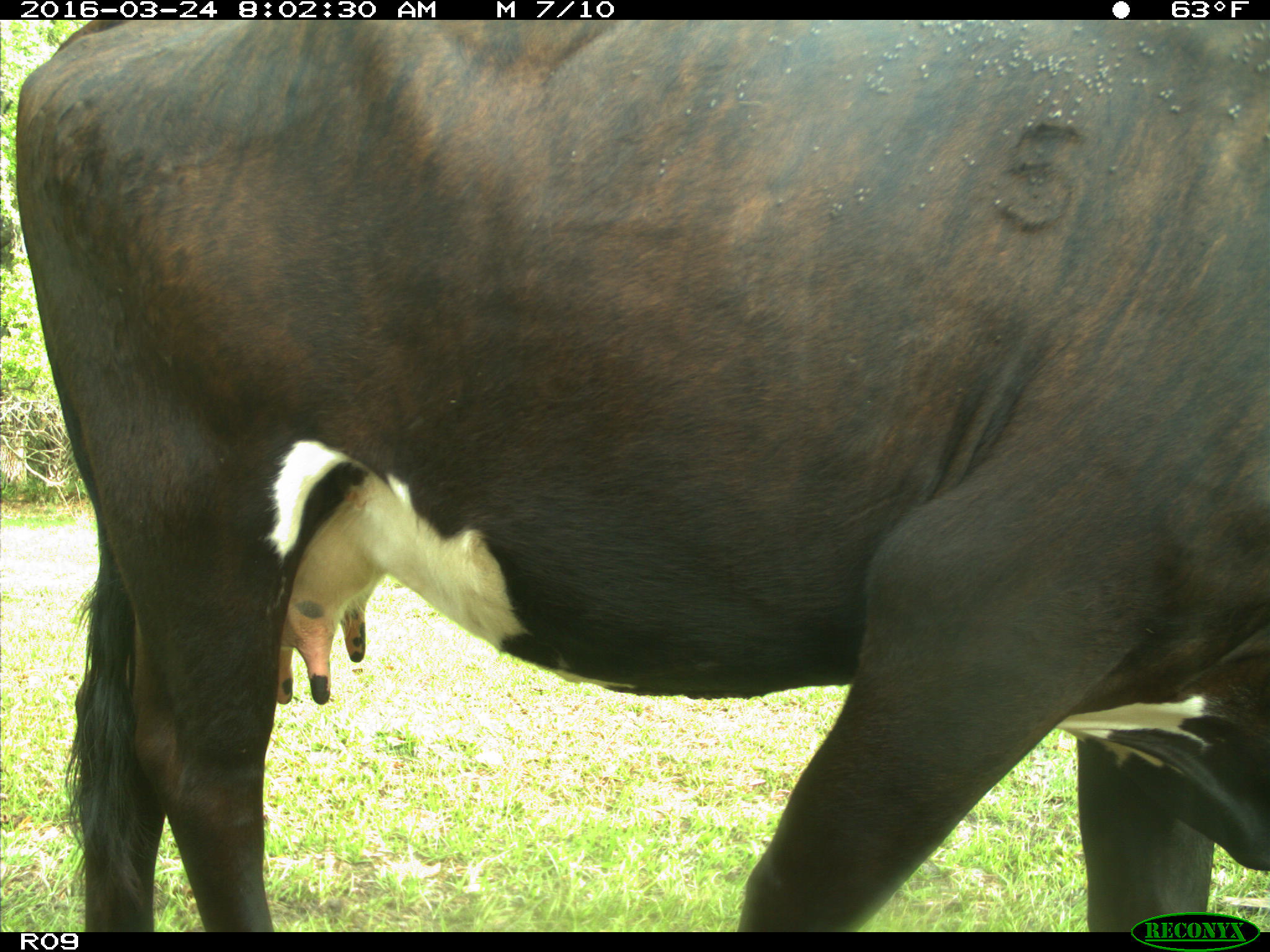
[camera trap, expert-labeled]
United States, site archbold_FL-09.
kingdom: Animalia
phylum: Chordata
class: Mammalia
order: Artiodactyla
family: Bovidae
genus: Bos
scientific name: Bos taurus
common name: domestic cow